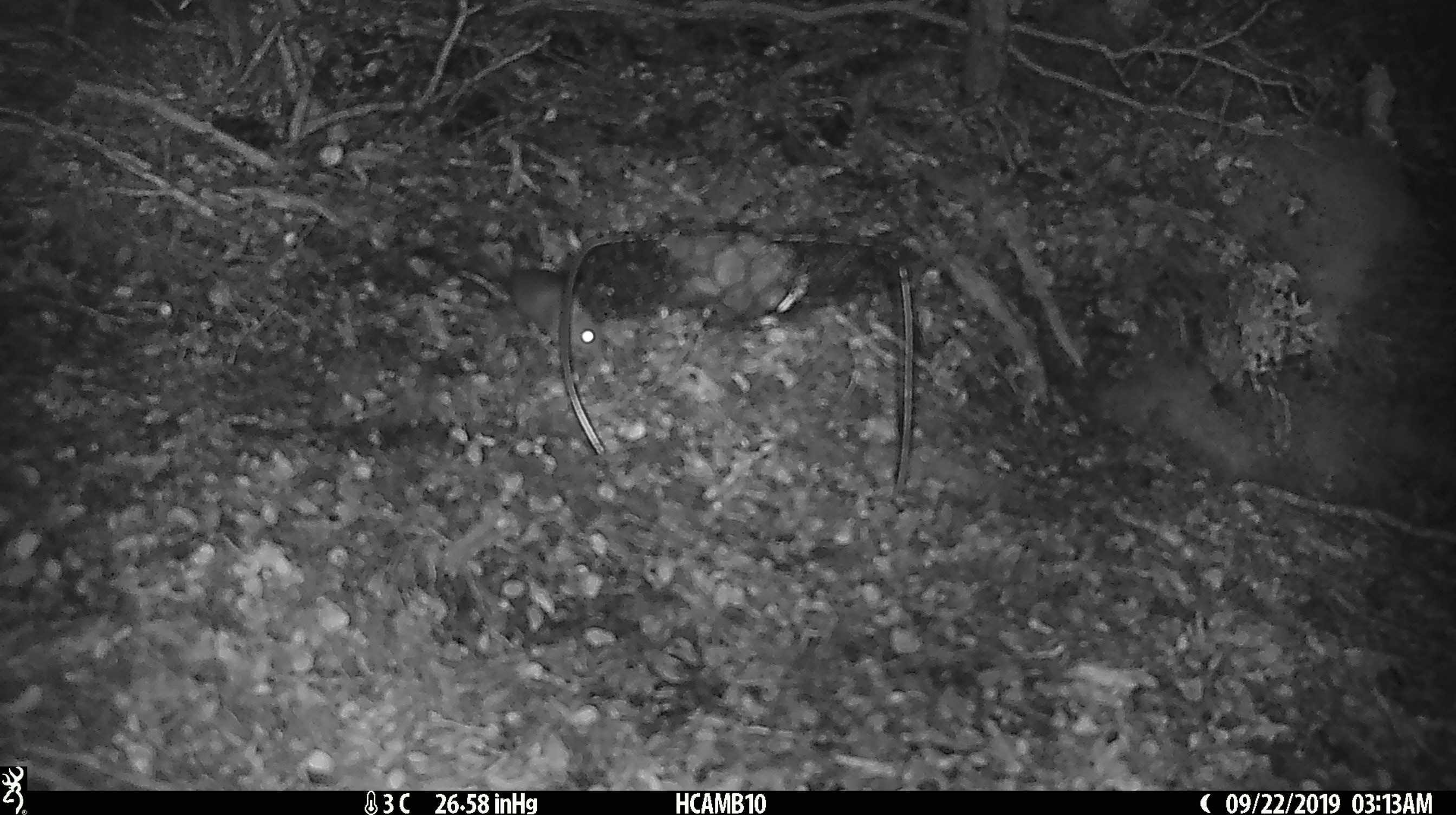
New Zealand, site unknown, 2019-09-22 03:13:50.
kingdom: Animalia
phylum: Chordata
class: Mammalia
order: Rodentia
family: Muridae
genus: Mus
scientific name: Mus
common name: mouse